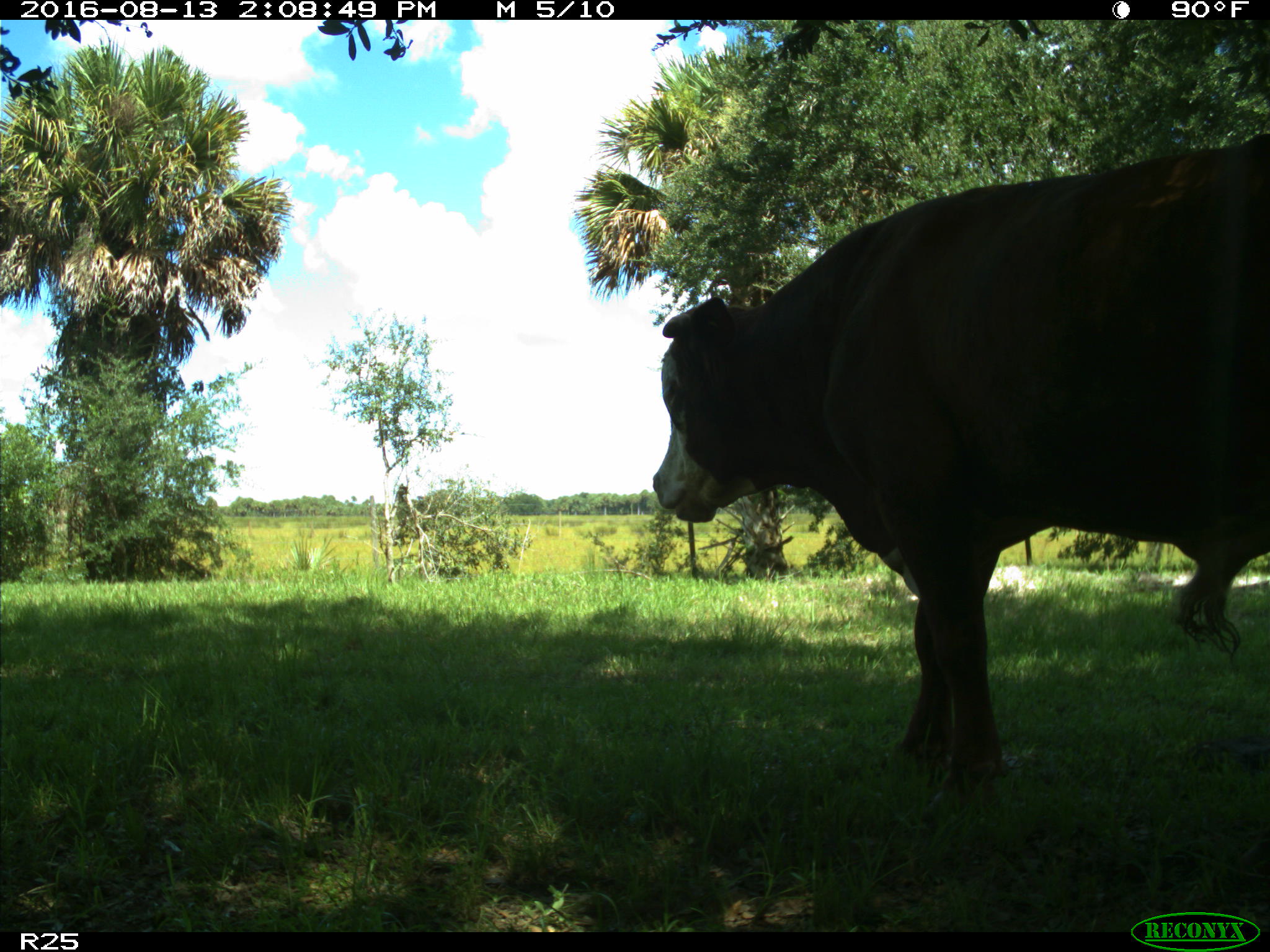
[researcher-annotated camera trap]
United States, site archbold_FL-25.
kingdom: Animalia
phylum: Chordata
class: Mammalia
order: Artiodactyla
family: Bovidae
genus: Bos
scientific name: Bos taurus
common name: domestic cow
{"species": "Bos taurus (domestic cow)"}